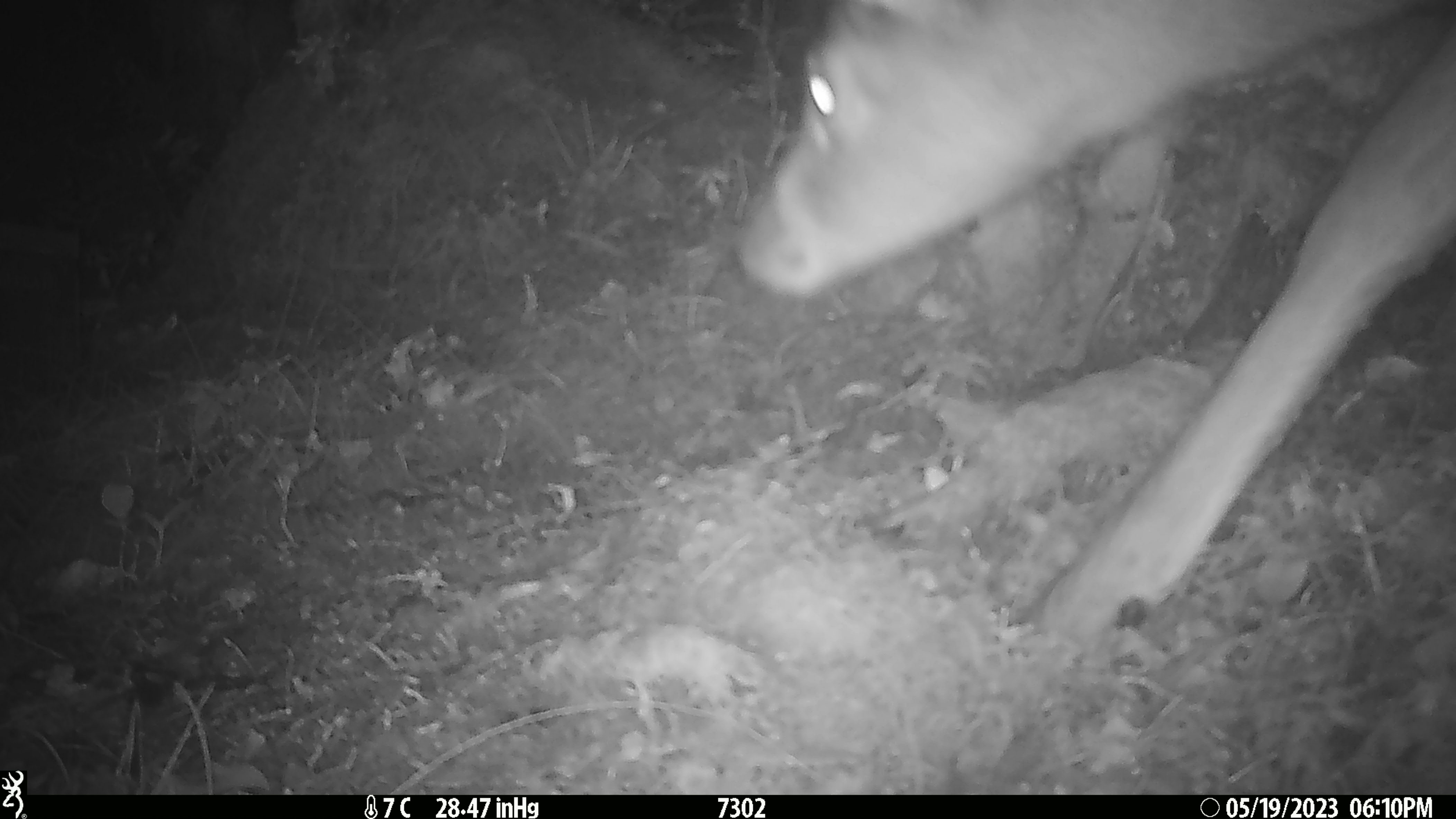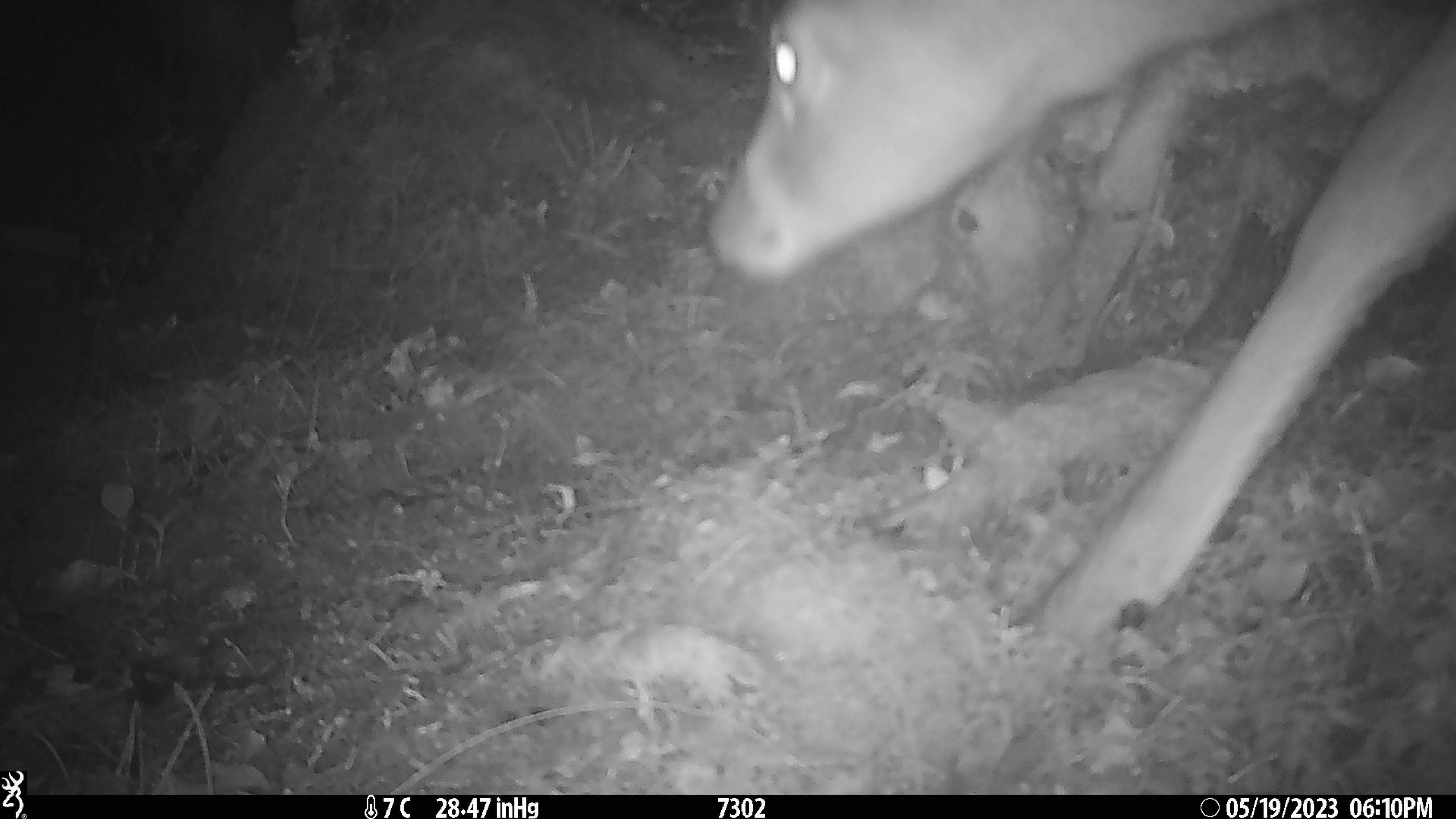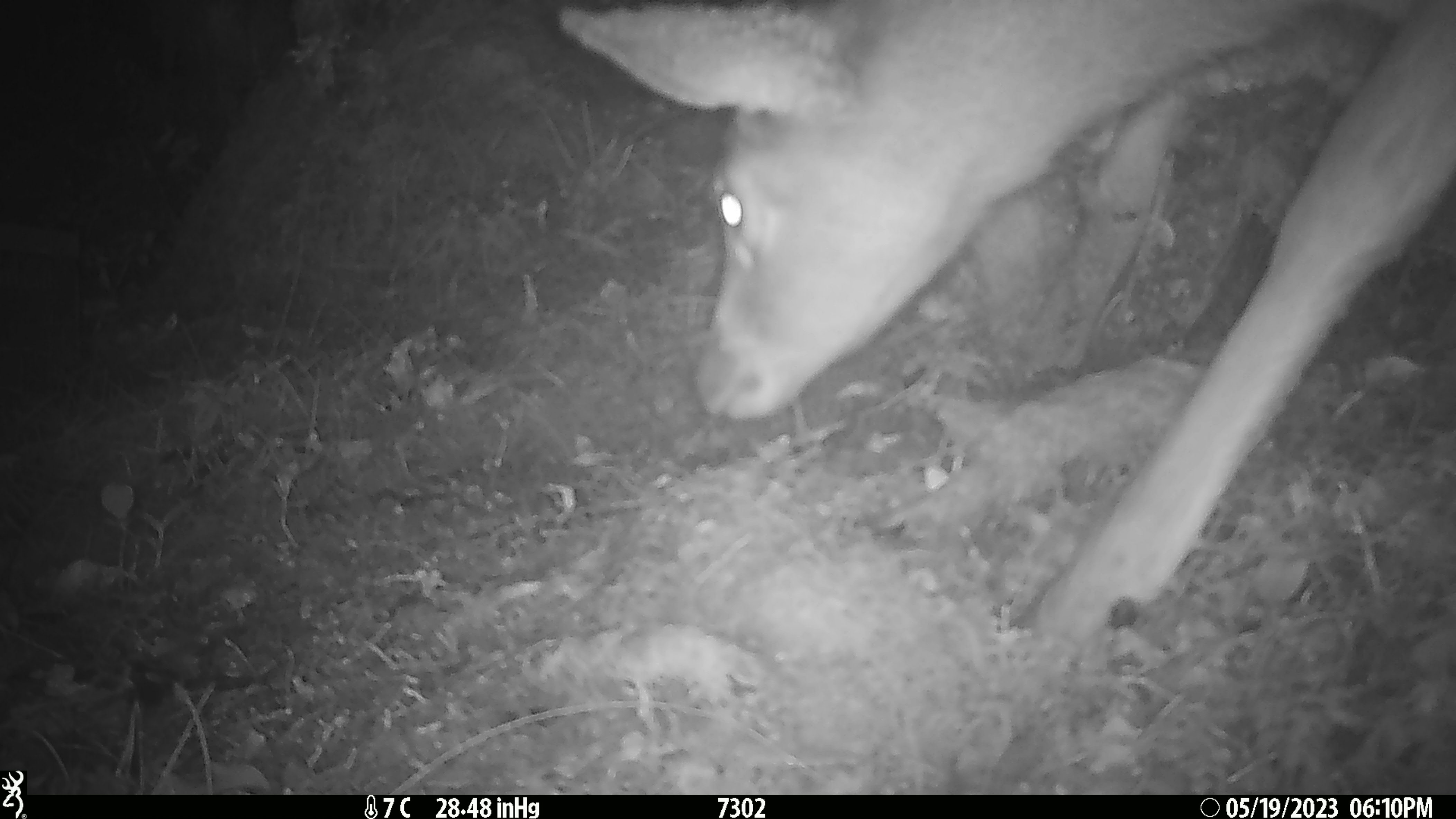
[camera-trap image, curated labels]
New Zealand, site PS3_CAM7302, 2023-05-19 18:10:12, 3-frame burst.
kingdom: Animalia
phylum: Chordata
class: Mammalia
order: Artiodactyla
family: Cervidae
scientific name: Cervidae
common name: deer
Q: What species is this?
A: Deer (Cervidae).